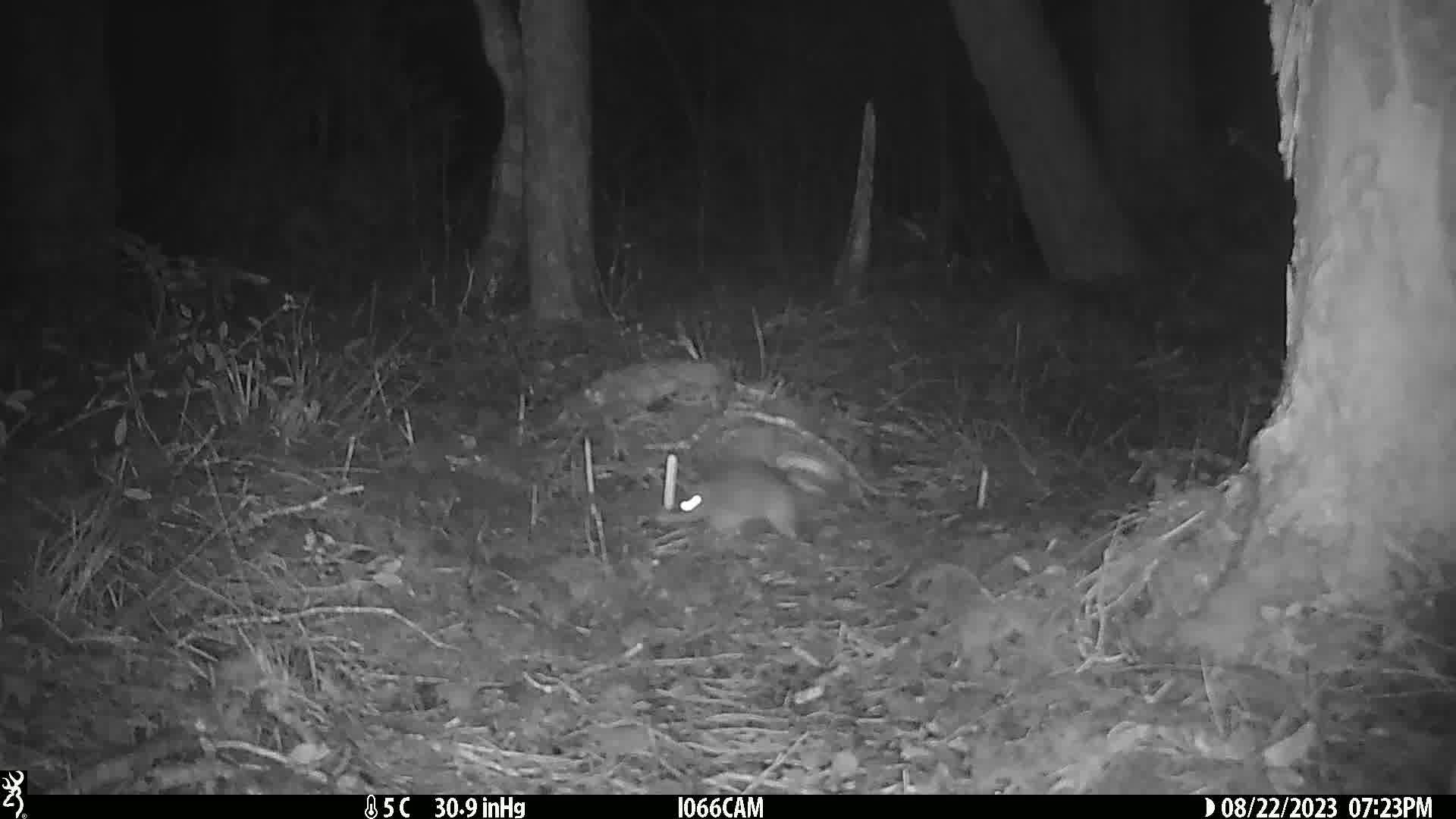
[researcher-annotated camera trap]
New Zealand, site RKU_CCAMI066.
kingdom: Animalia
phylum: Chordata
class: Mammalia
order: Rodentia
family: Muridae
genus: Rattus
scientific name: Rattus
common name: rat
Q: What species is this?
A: Rat (Rattus).